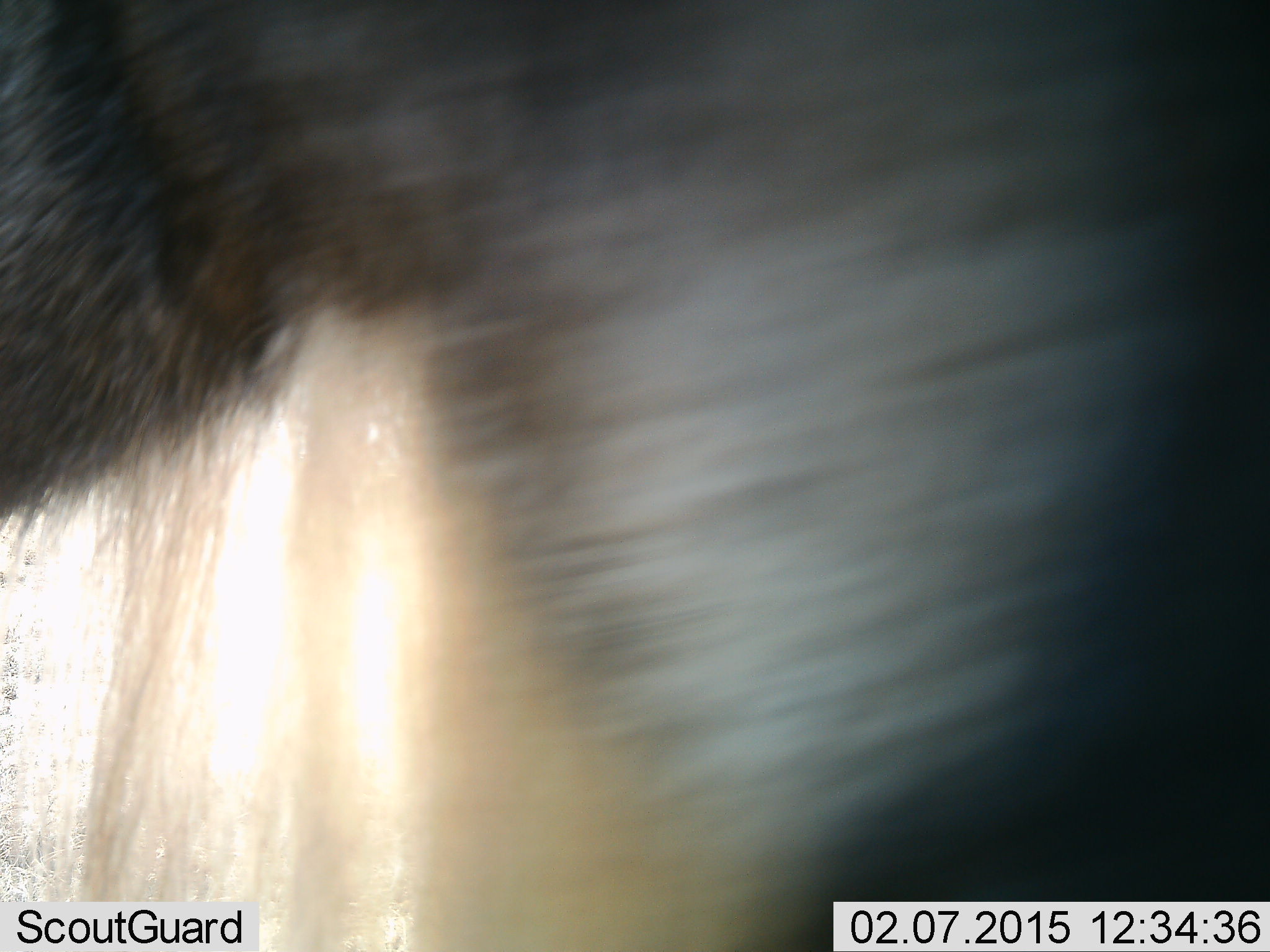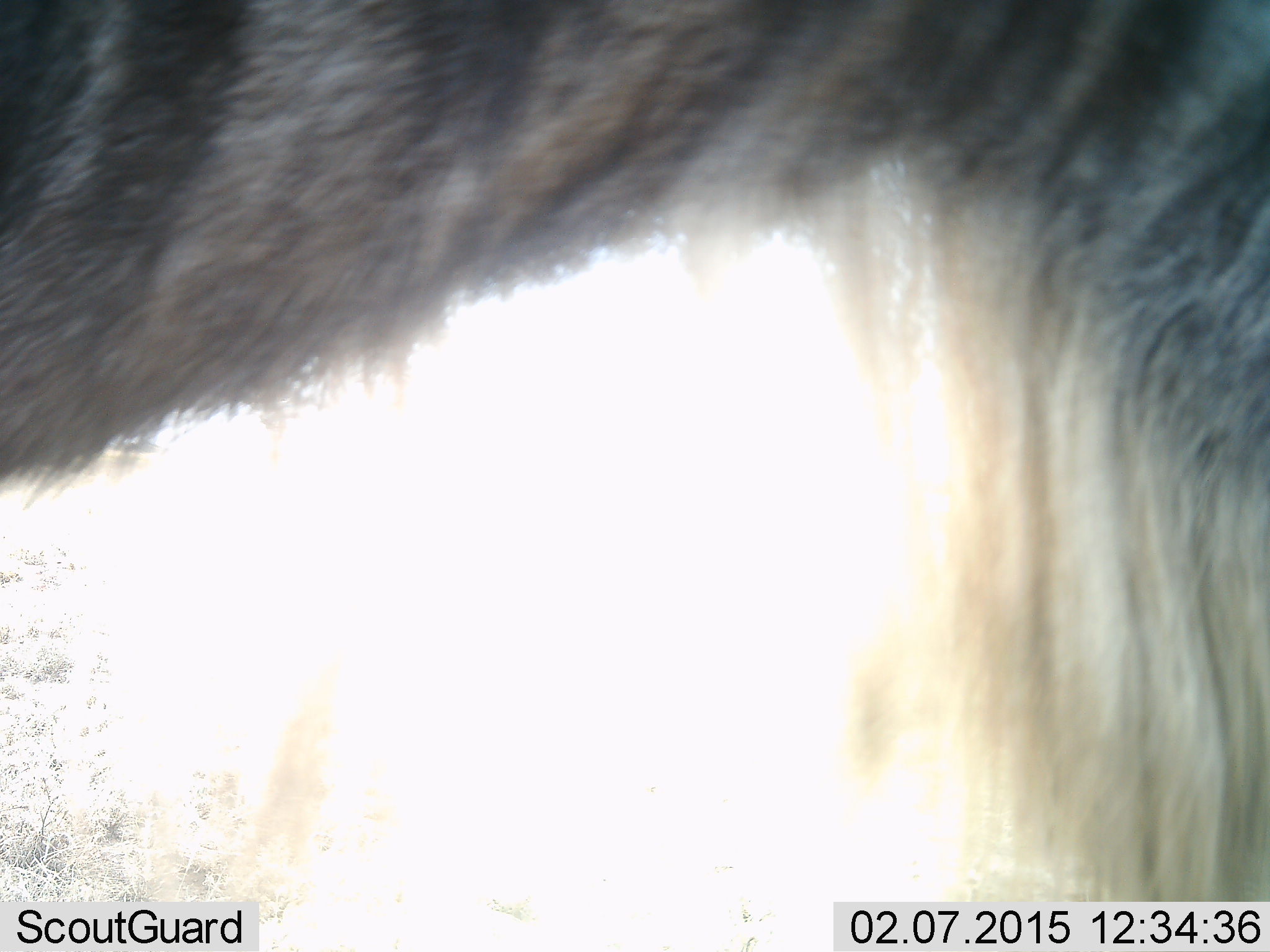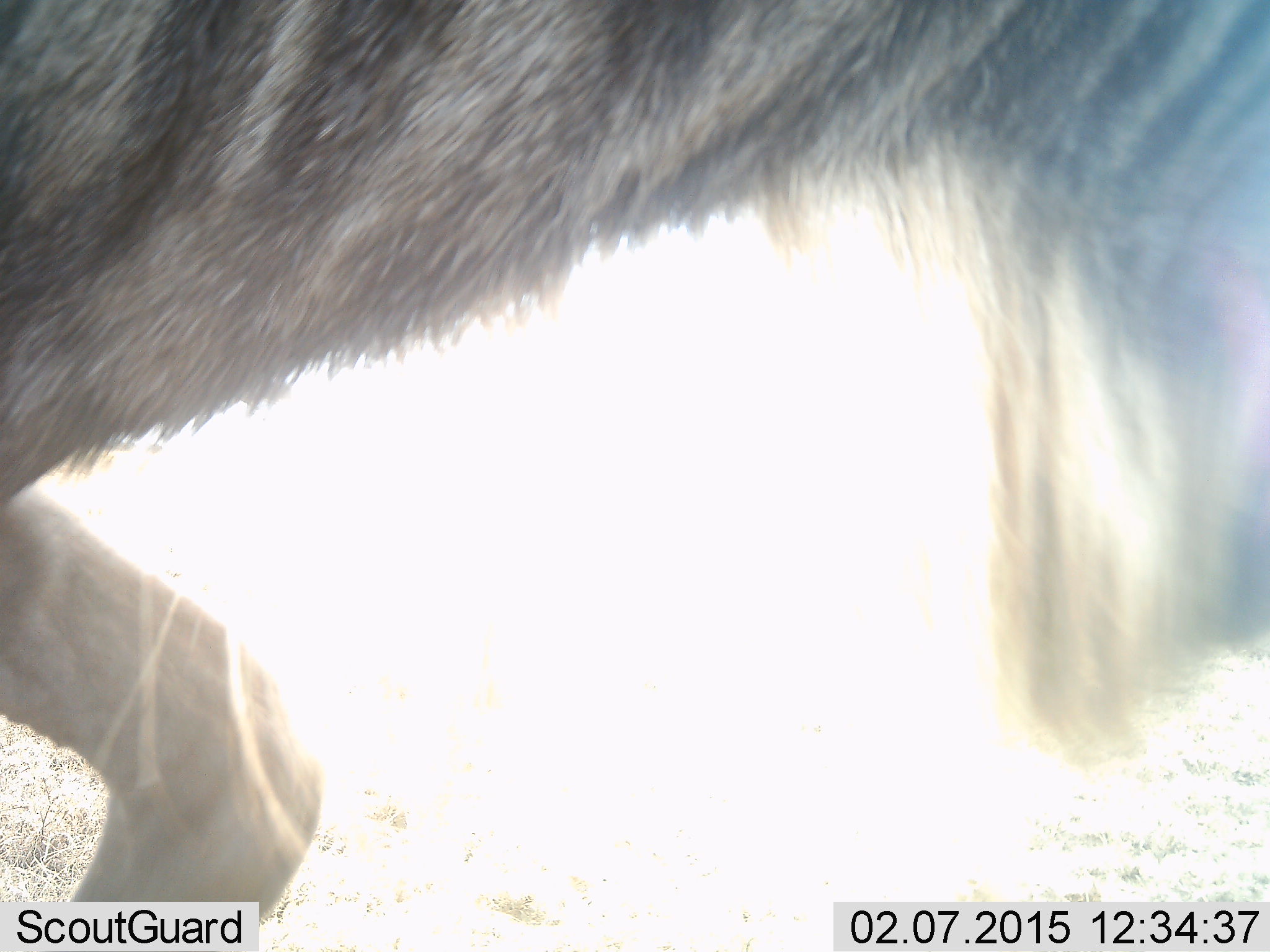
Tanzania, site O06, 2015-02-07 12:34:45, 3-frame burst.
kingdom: Animalia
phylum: Chordata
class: Mammalia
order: Artiodactyla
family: Bovidae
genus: Connochaetes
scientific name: Connochaetes taurinus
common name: blue wildebeest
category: wildebeest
Wildebeest (blue wildebeest) (Connochaetes taurinus), count 1. Behavior (volunteer vote fractions): standing 50%, resting 0%, moving 50%, interacting 0%. Young present (vote fraction): 0%. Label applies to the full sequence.